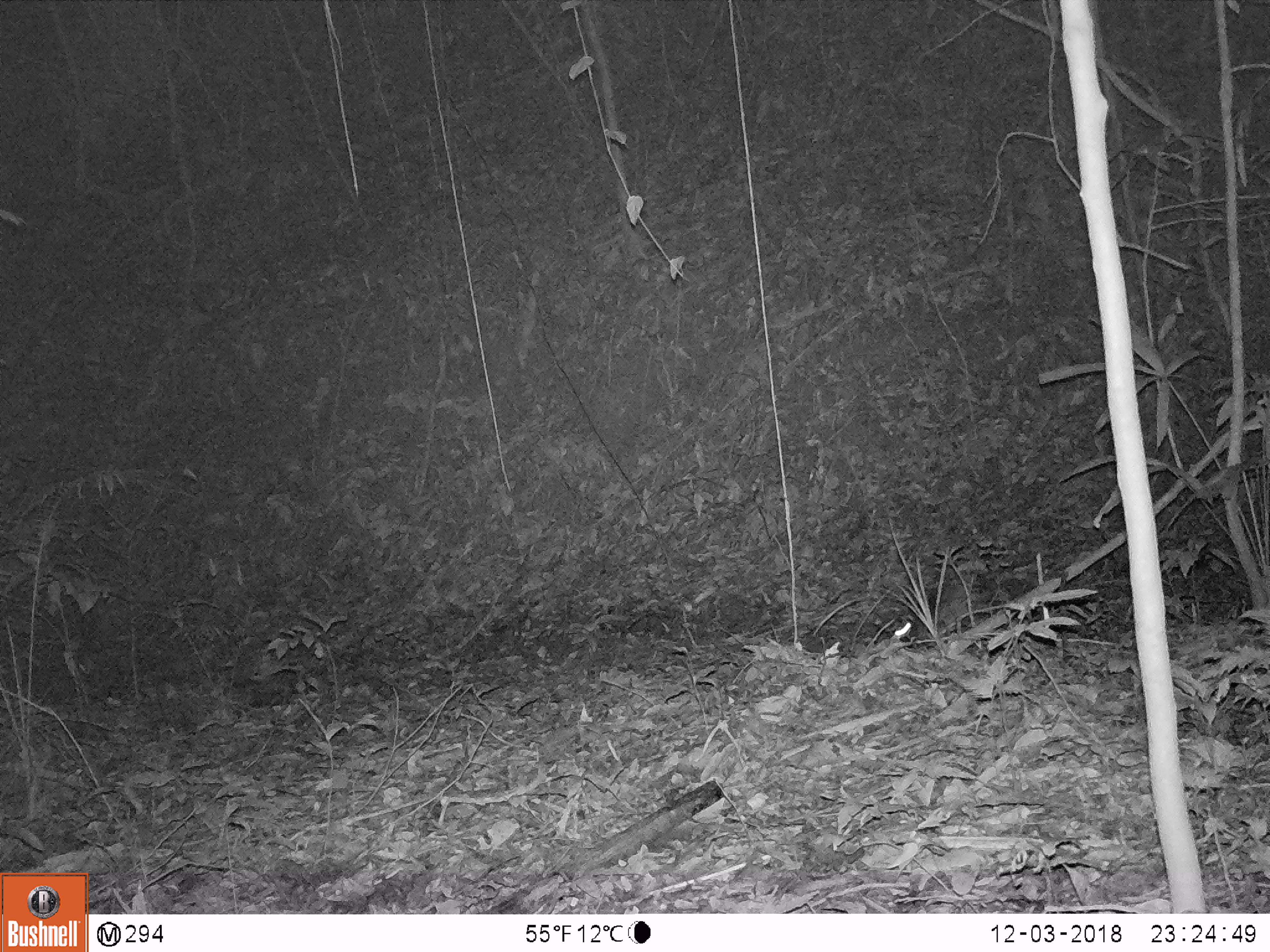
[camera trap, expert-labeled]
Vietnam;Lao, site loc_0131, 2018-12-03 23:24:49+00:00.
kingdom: Animalia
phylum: Chordata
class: Mammalia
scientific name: Mammalia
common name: mammal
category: unidentified small mammal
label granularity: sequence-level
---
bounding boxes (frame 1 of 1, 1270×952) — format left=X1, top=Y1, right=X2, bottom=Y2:
unidentified small mammal: left=898, top=581, right=975, bottom=642